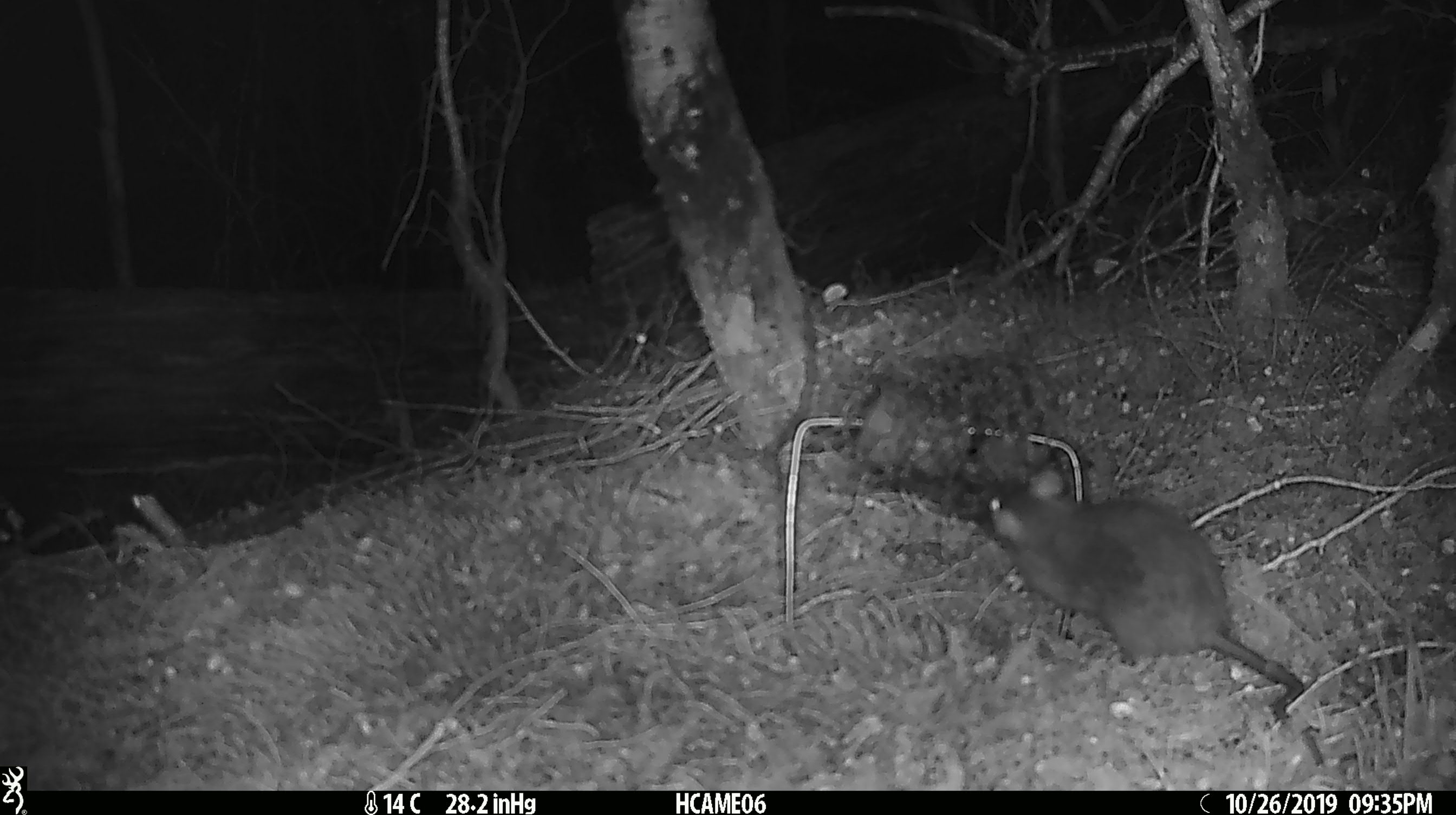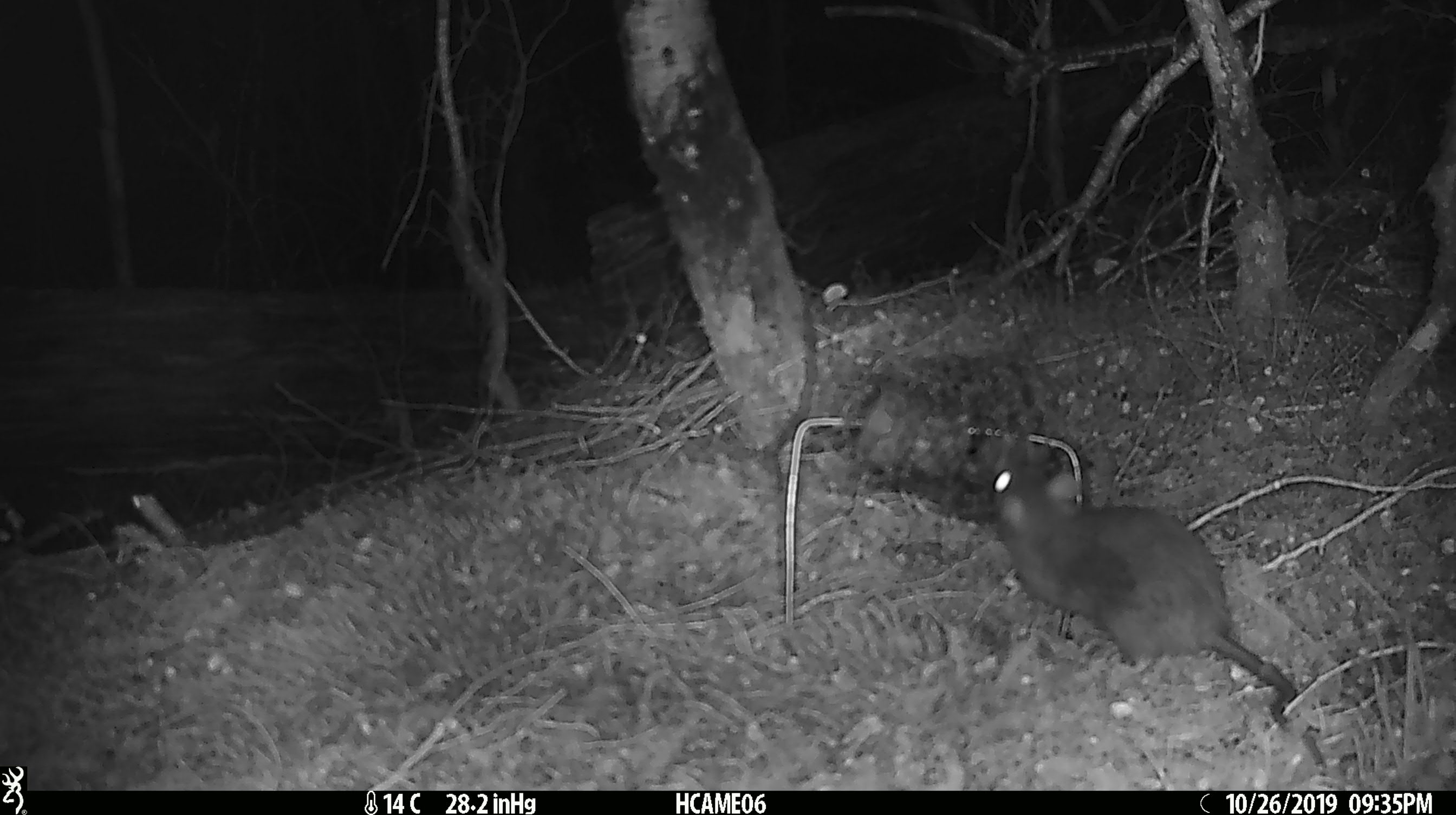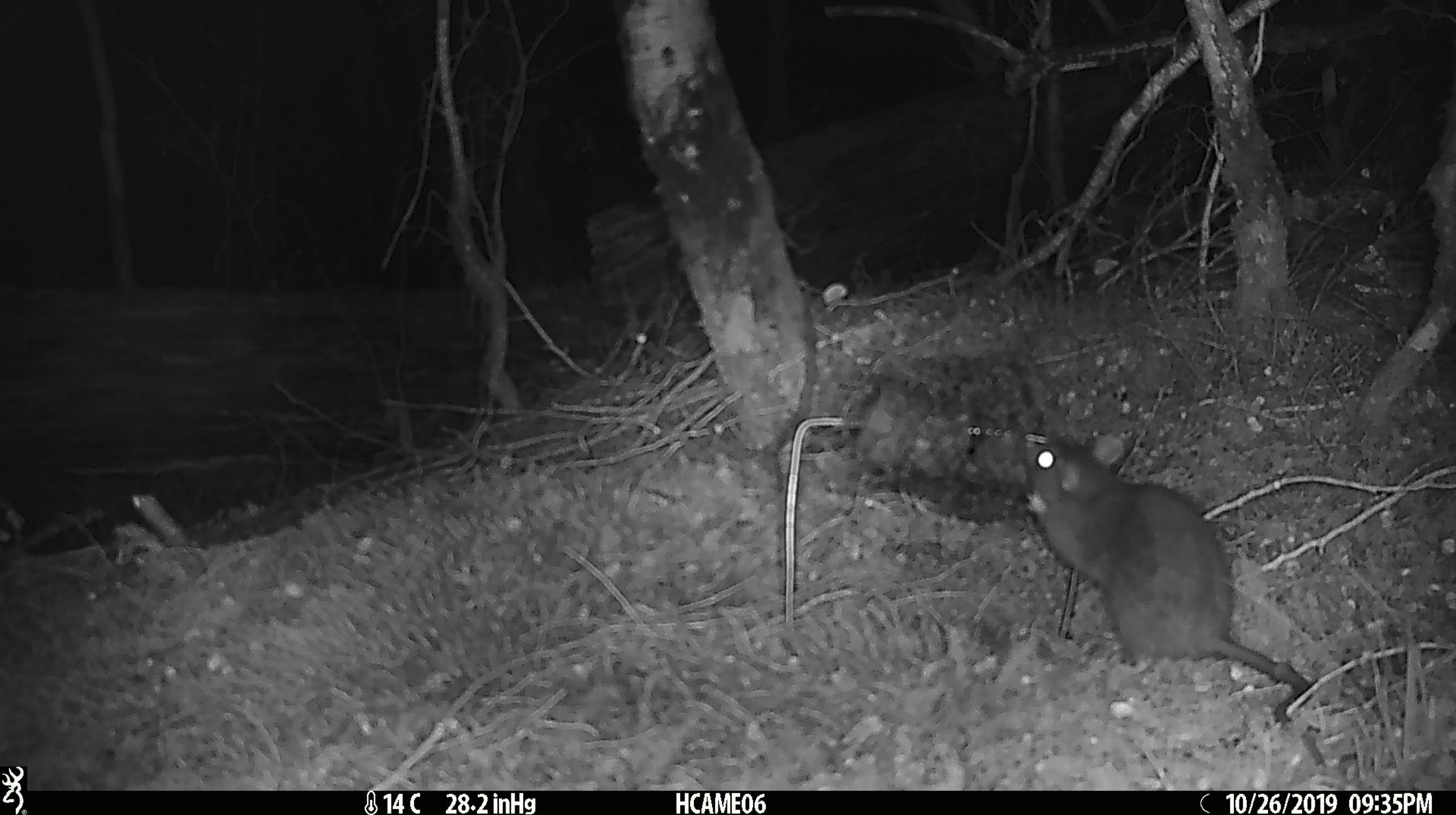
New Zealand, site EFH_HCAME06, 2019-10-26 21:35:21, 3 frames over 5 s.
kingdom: Animalia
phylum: Chordata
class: Mammalia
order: Rodentia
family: Muridae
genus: Rattus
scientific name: Rattus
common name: rat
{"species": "rat (Rattus)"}